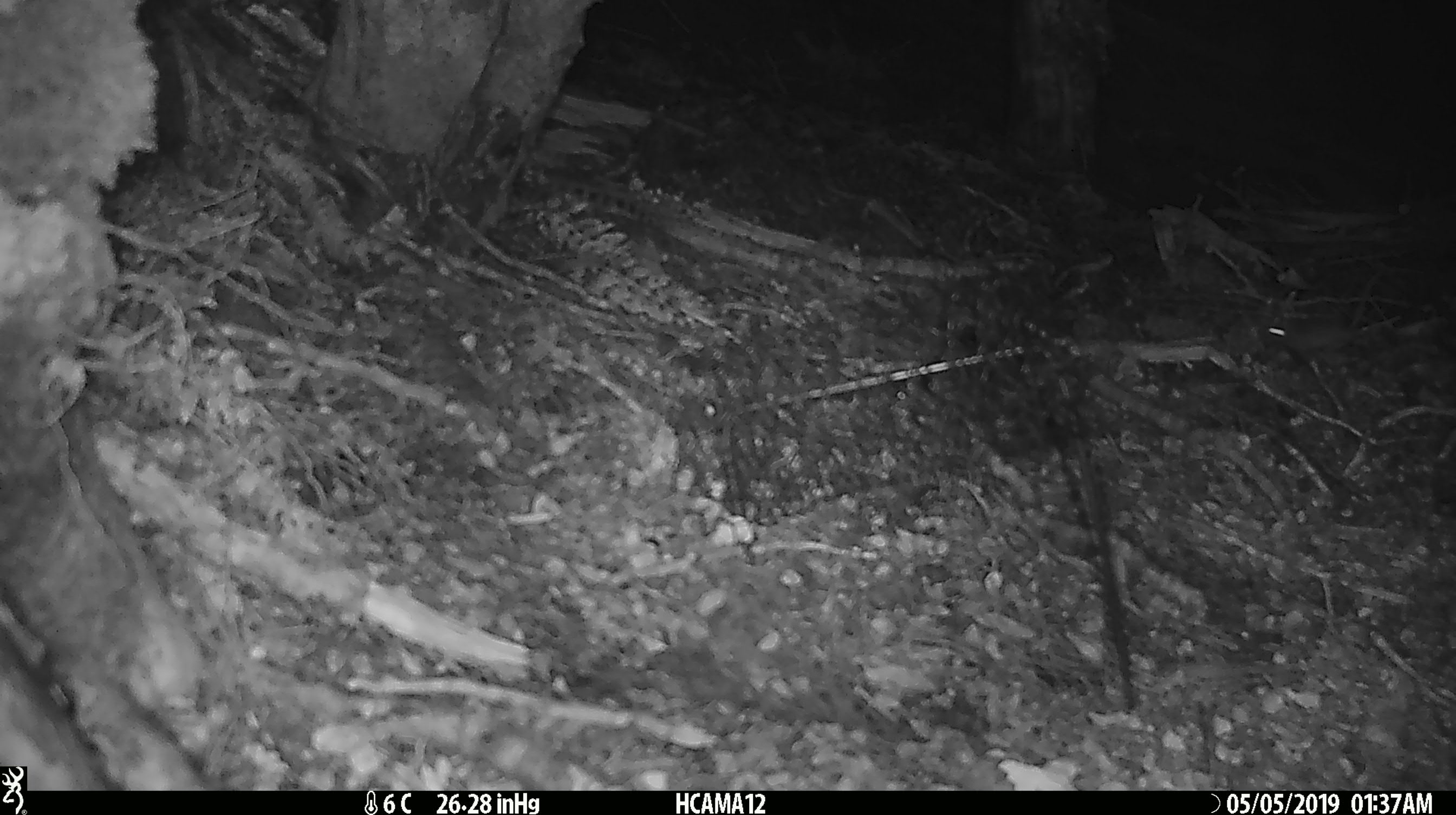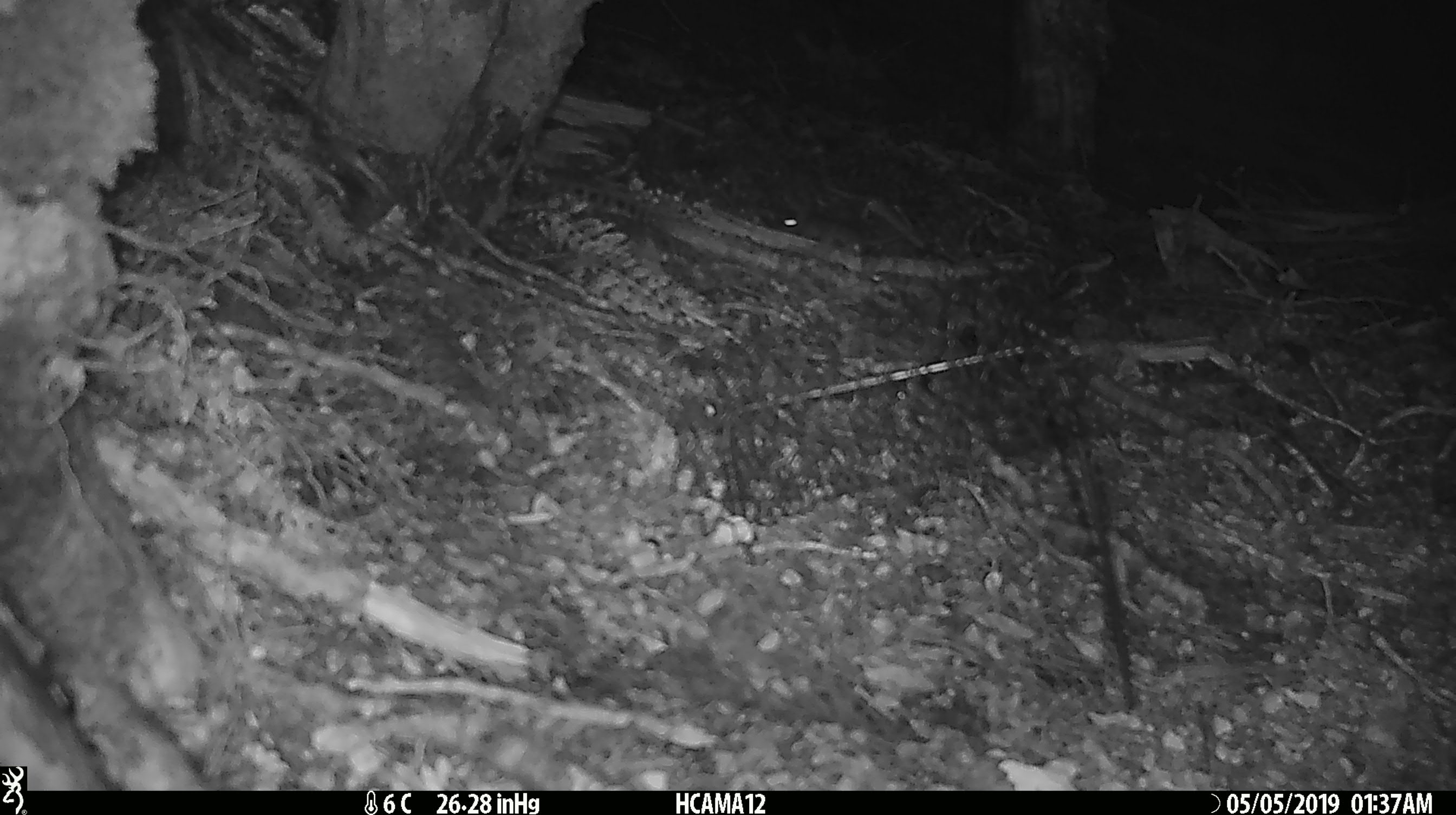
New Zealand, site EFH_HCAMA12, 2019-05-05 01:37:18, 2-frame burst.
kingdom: Animalia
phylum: Chordata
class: Mammalia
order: Rodentia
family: Muridae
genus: Mus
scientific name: Mus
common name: mouse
Mouse (Mus).